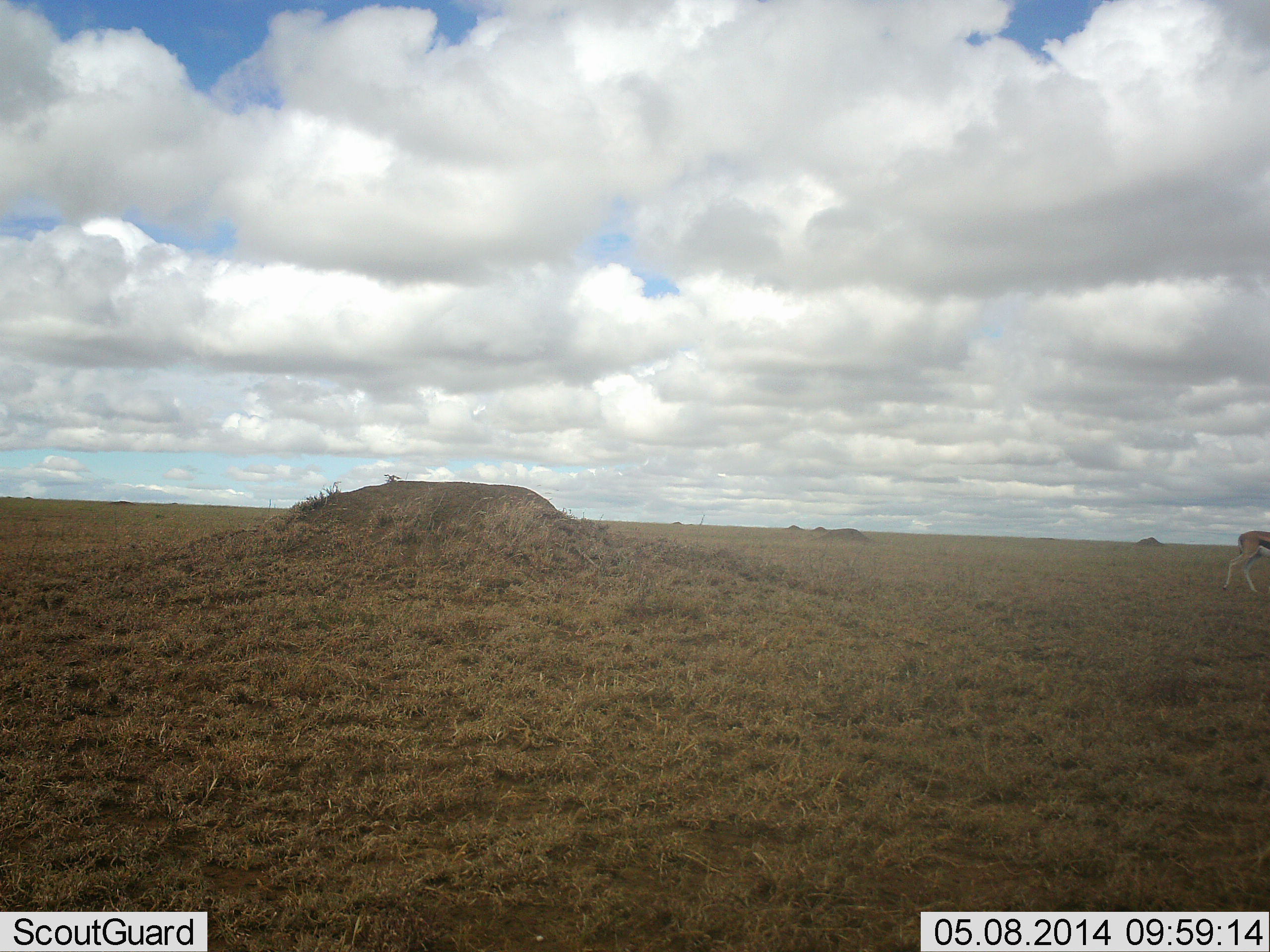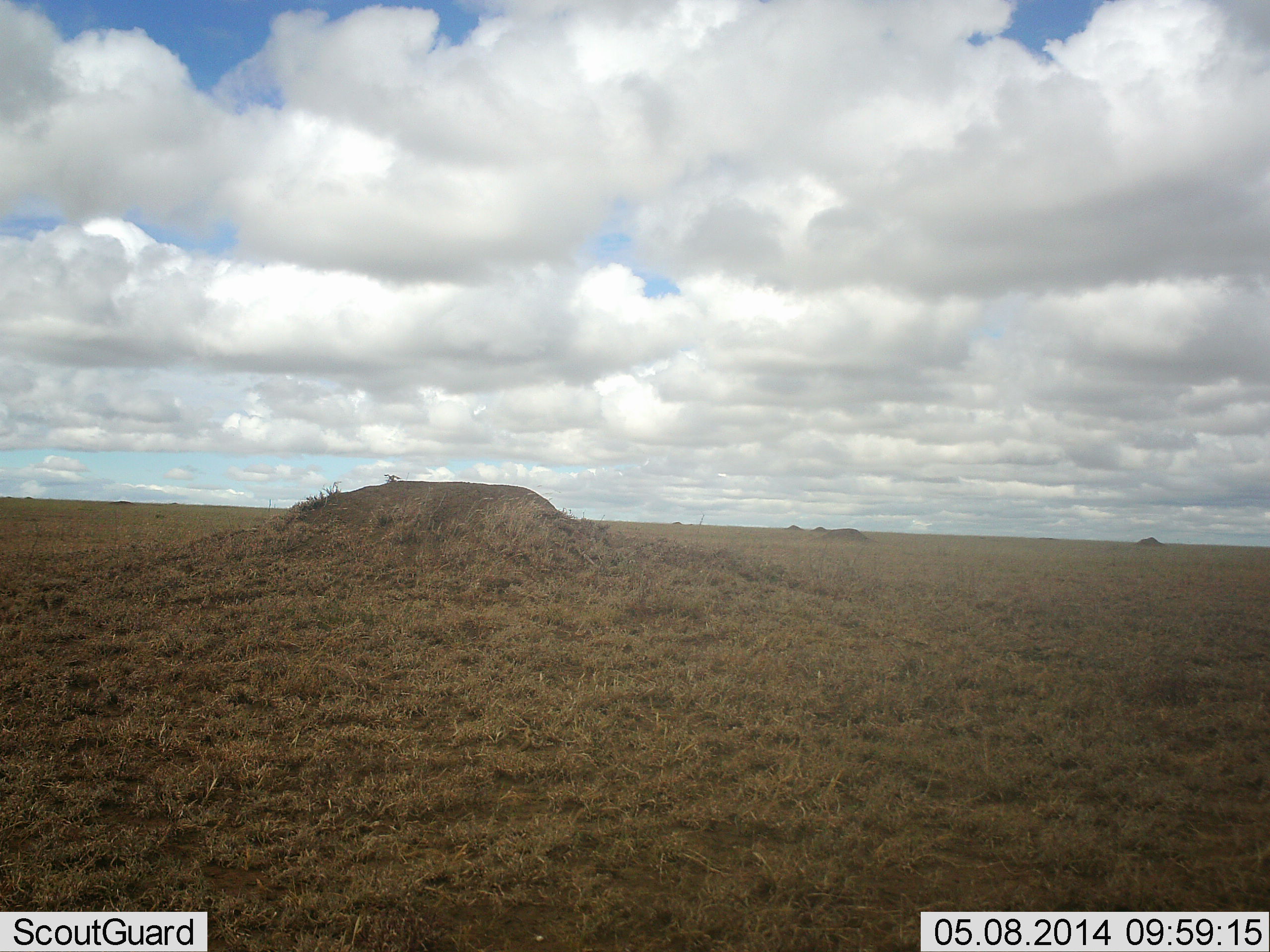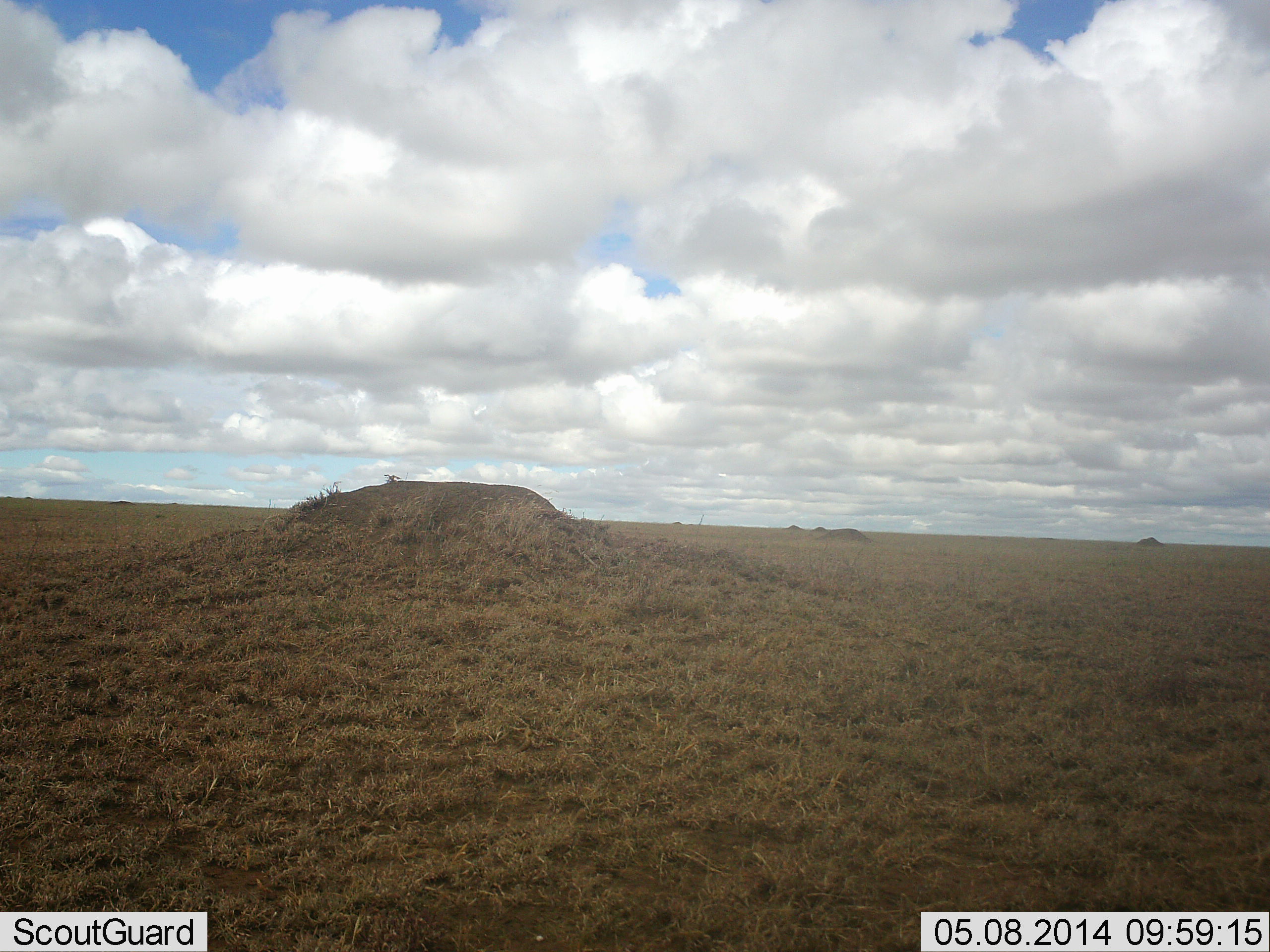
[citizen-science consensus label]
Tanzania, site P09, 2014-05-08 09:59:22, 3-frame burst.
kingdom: Animalia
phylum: Chordata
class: Mammalia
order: Artiodactyla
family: Bovidae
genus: Eudorcas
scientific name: Eudorcas thomsonii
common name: thomson's gazelle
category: gazellethomsons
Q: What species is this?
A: Gazellethomsons (thomson's gazelle) (Eudorcas thomsonii).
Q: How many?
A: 1.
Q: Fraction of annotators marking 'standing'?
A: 10%.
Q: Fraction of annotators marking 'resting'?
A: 0%.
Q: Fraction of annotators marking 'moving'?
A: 100%.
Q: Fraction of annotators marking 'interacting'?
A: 0%.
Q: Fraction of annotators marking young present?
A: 0%.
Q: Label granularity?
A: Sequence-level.